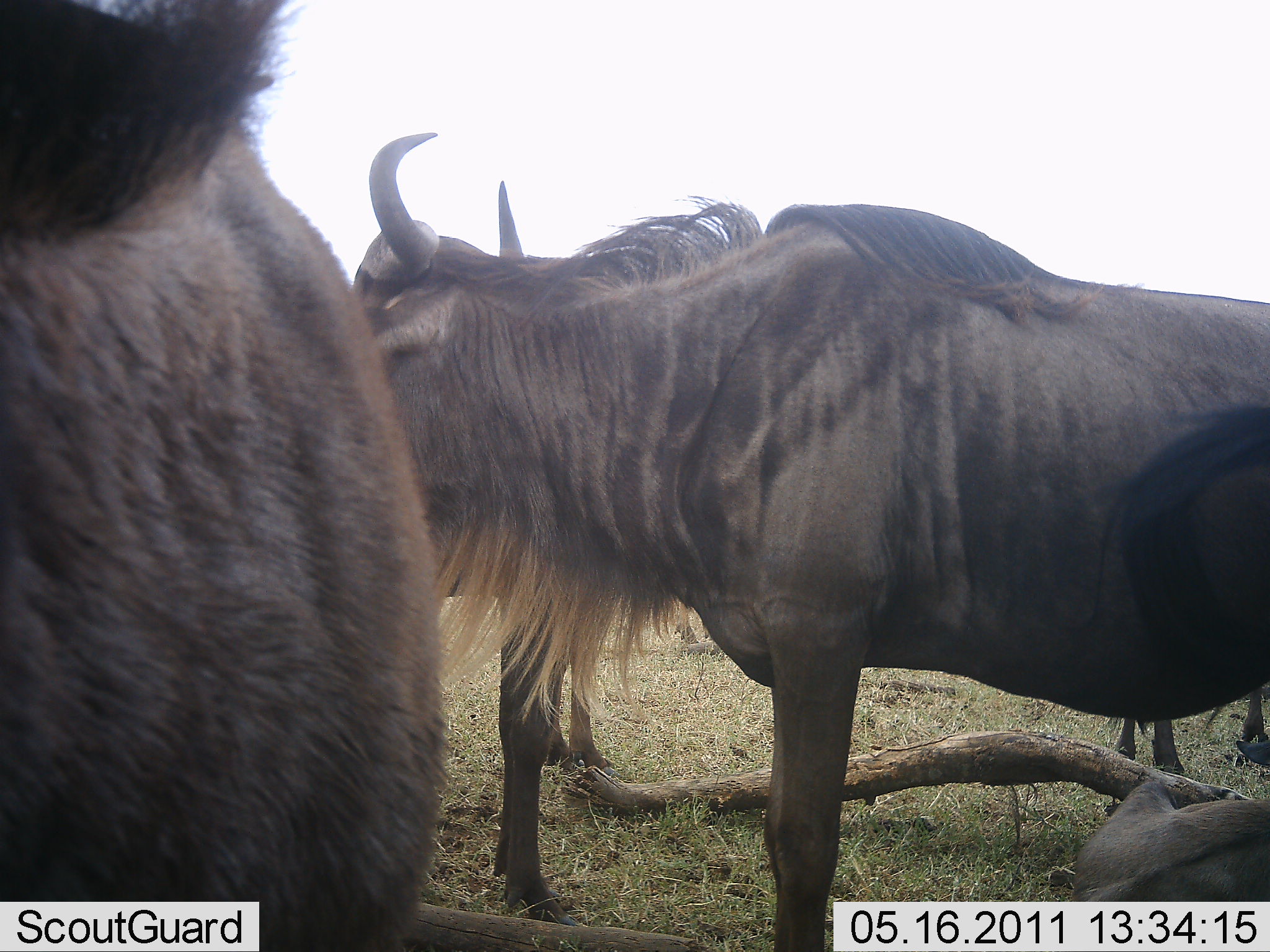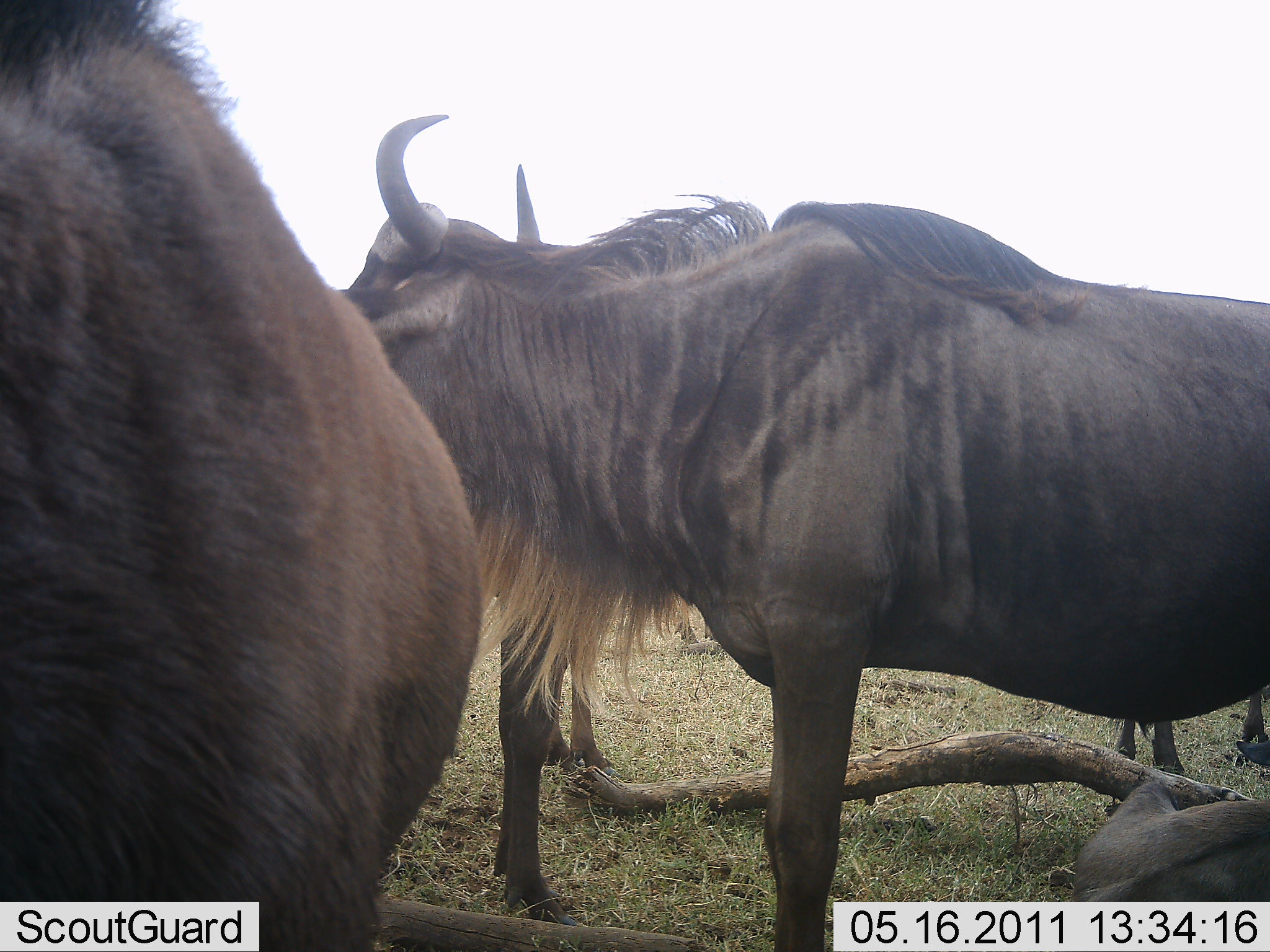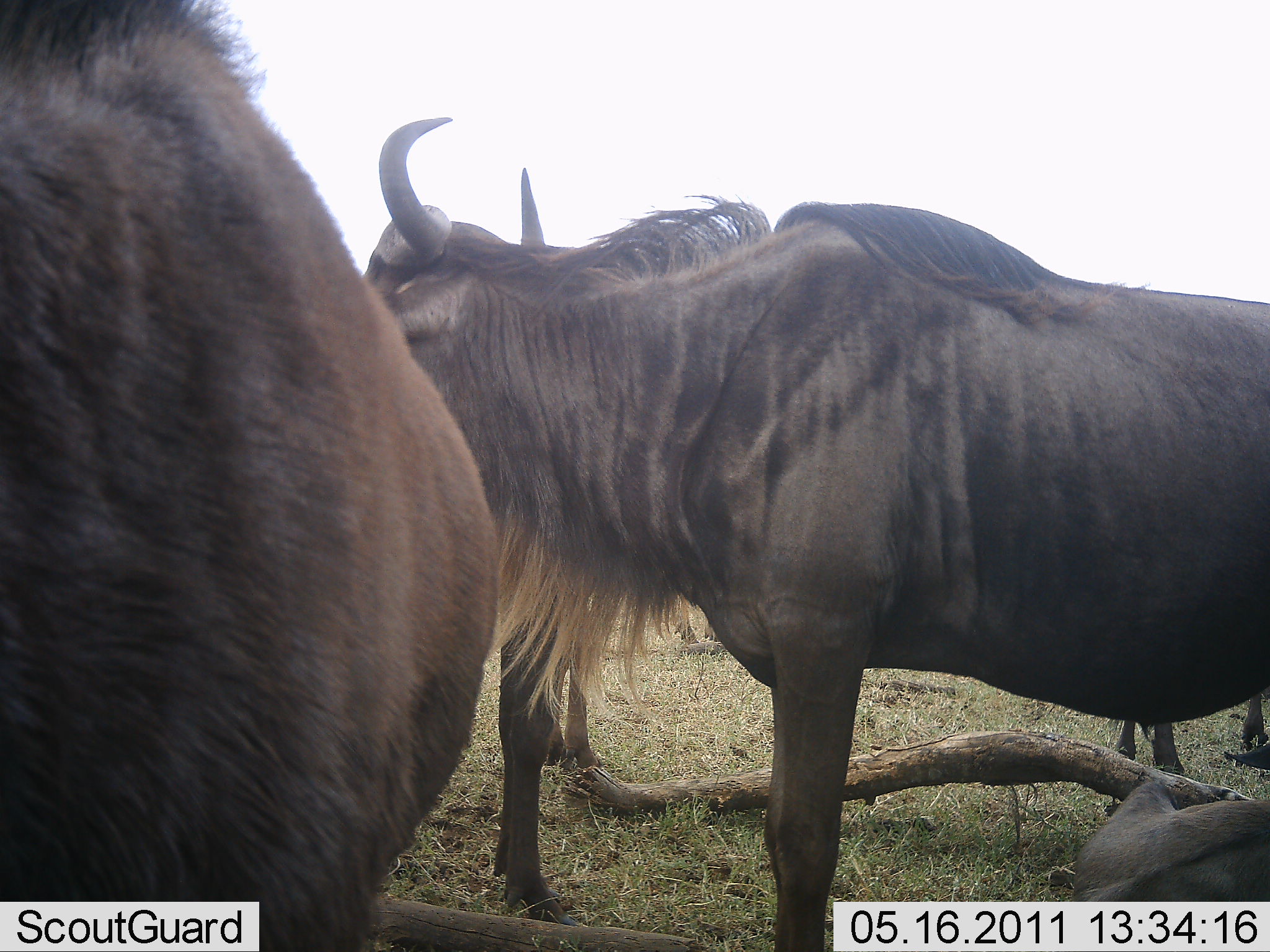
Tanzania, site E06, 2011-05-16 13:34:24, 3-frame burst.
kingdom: Animalia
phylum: Chordata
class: Mammalia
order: Artiodactyla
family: Bovidae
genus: Connochaetes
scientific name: Connochaetes taurinus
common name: blue wildebeest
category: wildebeest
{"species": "wildebeest (blue wildebeest) (Connochaetes taurinus)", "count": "3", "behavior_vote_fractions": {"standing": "93%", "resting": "14%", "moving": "7%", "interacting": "0%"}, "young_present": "0%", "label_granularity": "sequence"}